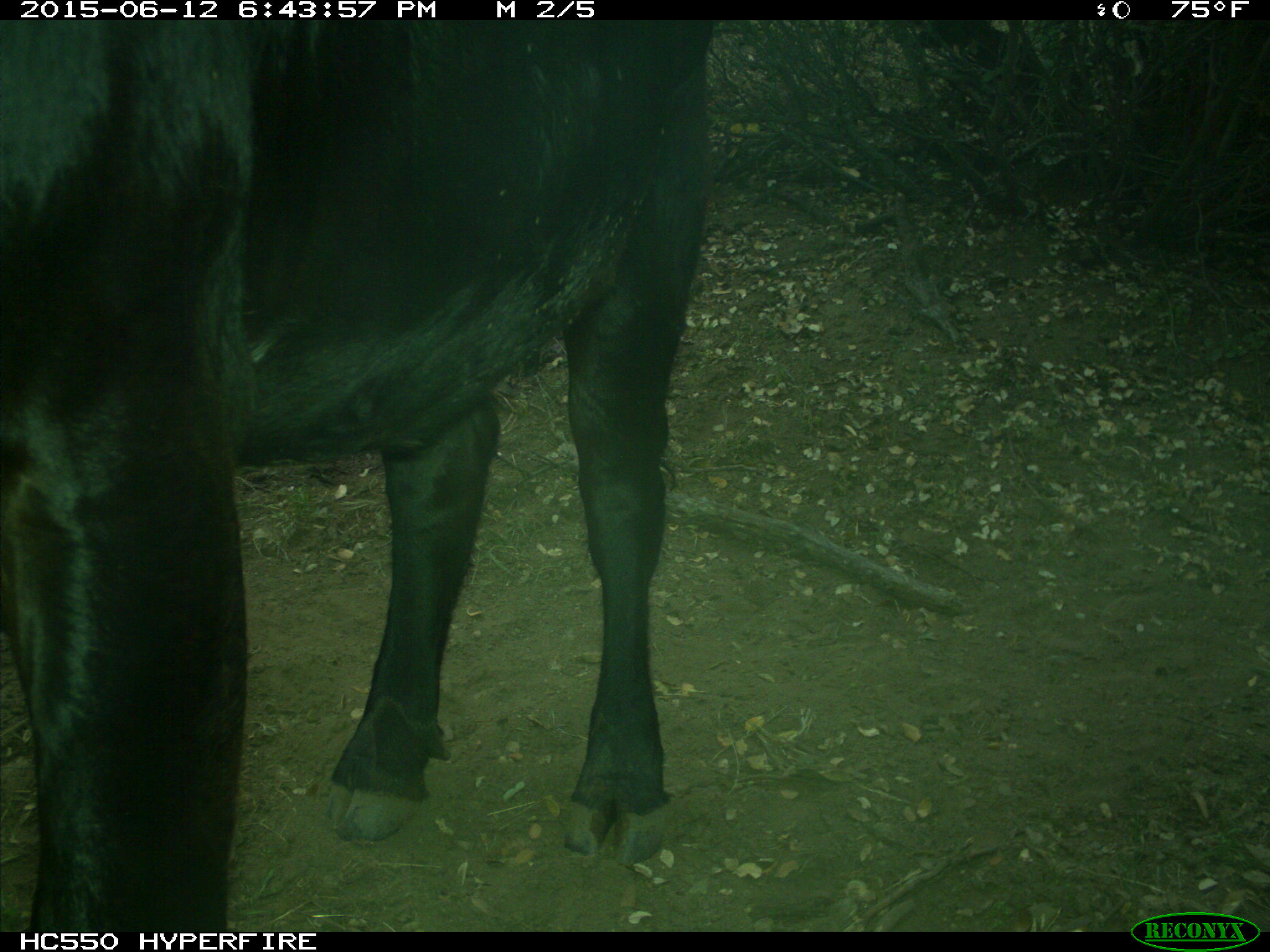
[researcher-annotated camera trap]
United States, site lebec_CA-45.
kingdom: Animalia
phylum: Chordata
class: Mammalia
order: Artiodactyla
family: Bovidae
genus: Bos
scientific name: Bos taurus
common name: domestic cow